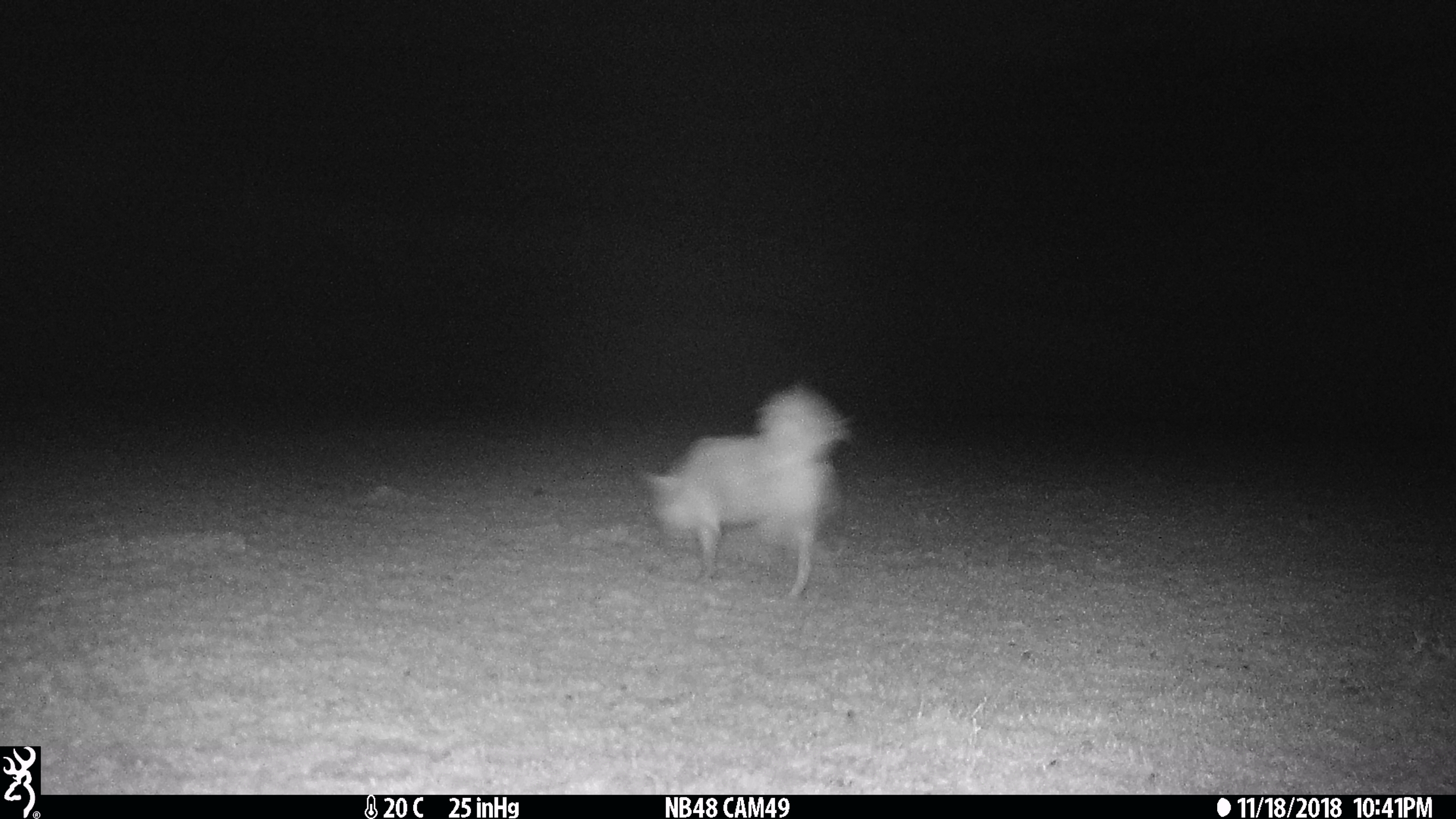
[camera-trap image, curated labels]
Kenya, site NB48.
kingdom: Animalia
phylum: Chordata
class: Mammalia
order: Carnivora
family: Canidae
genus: Canis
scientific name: Canis familiaris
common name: domestic dog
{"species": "domestic dog (Canis familiaris)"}